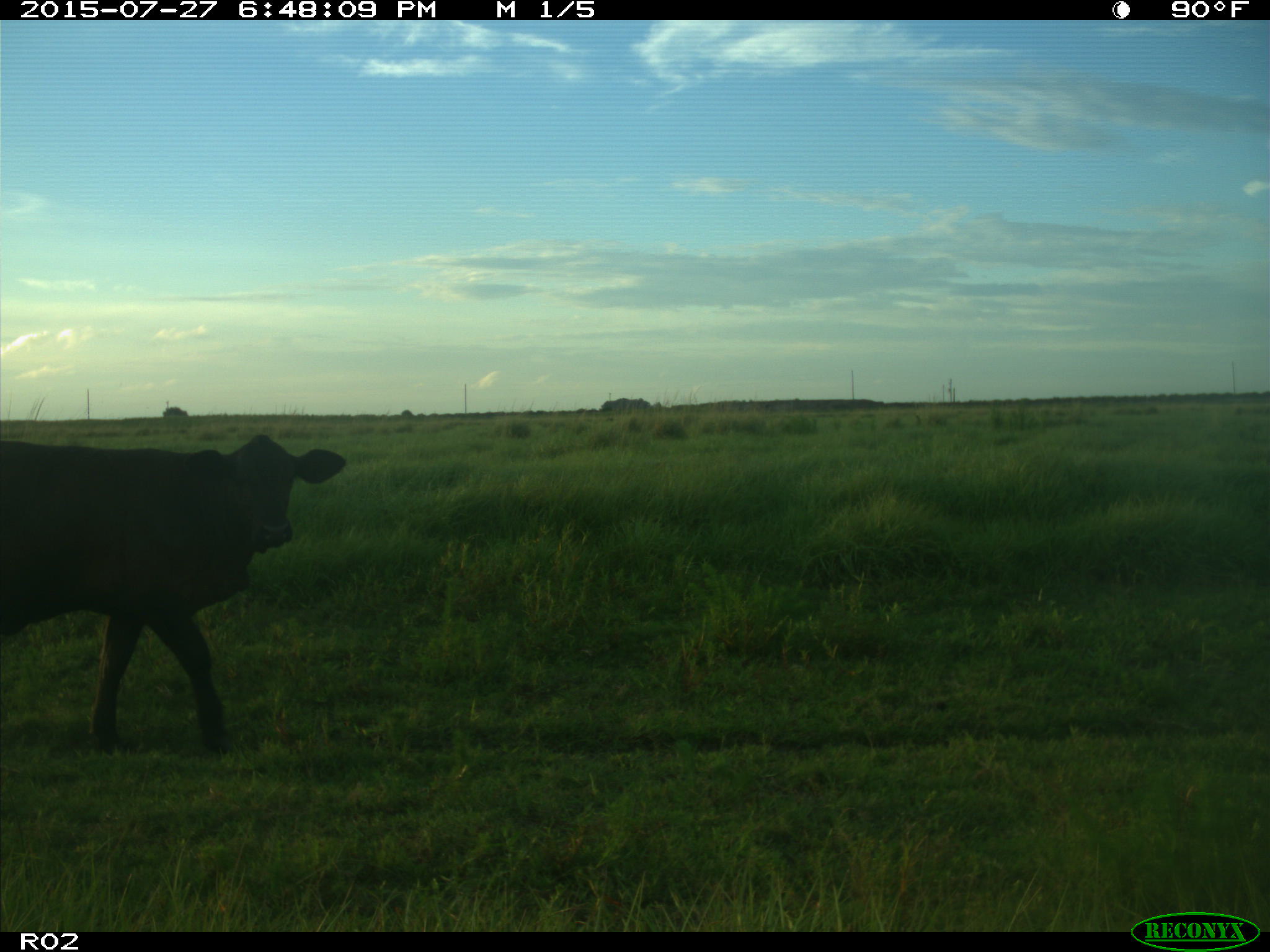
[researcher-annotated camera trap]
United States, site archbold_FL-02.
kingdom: Animalia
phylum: Chordata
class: Mammalia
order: Artiodactyla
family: Bovidae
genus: Bos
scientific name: Bos taurus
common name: domestic cow